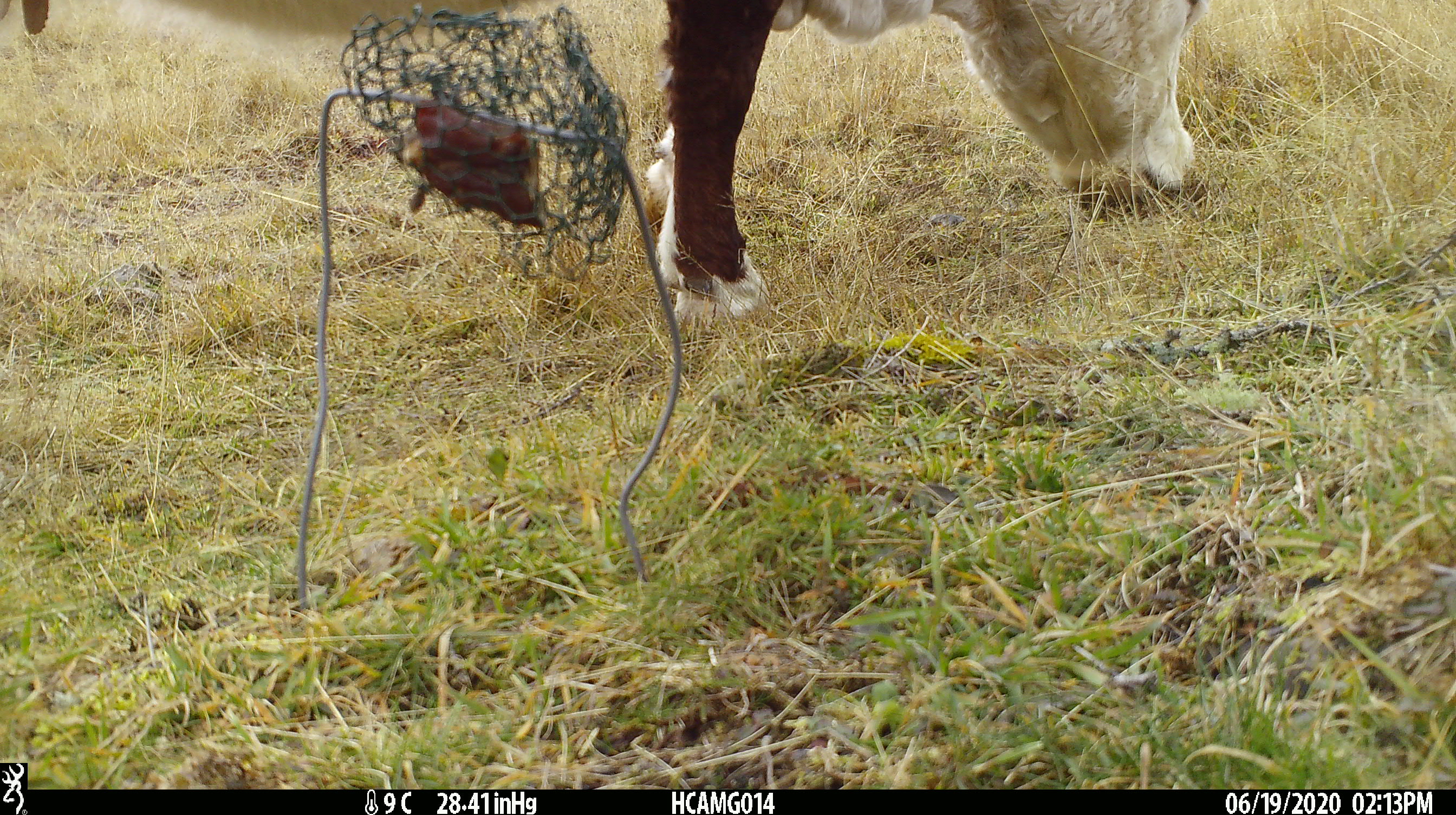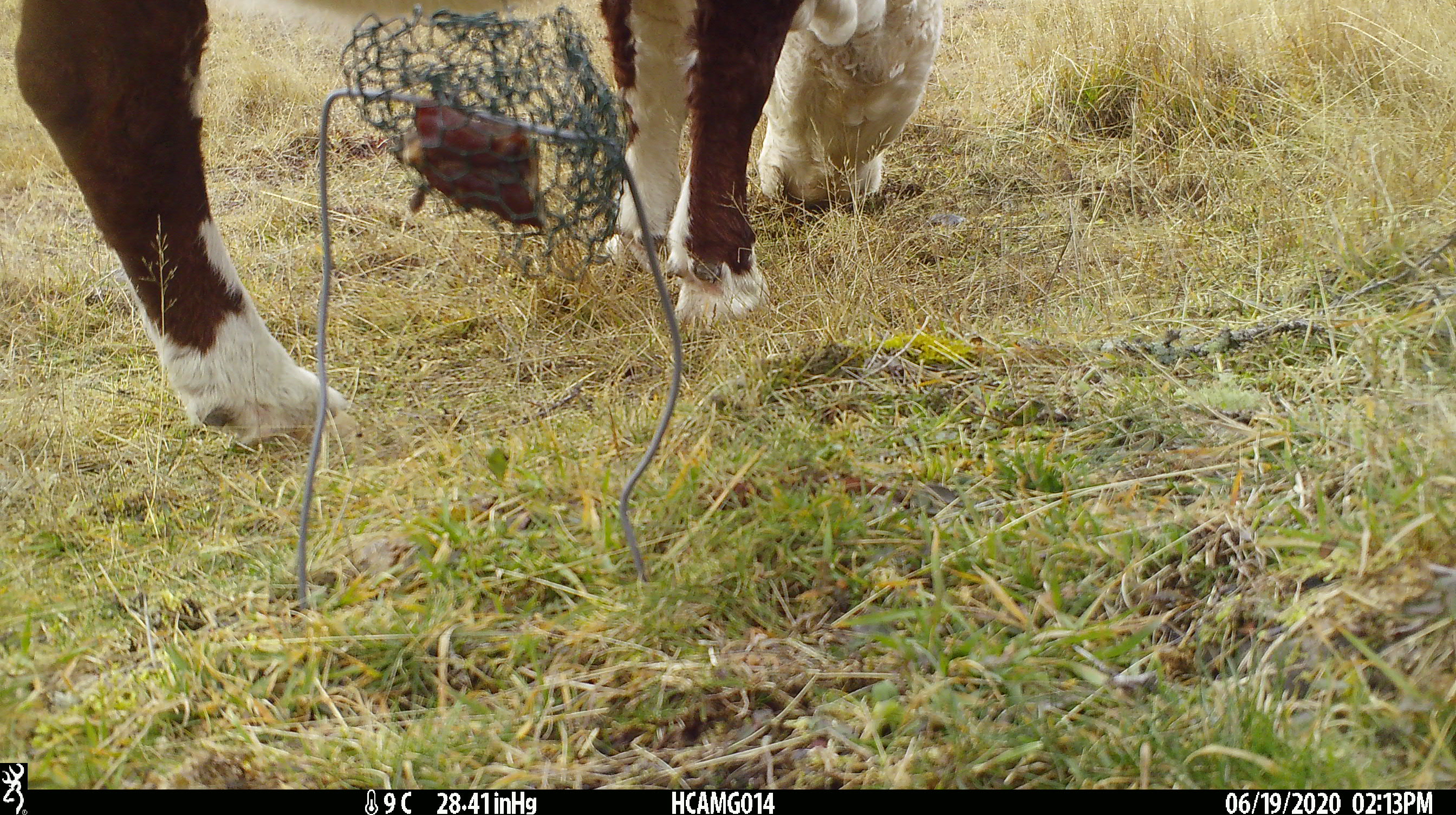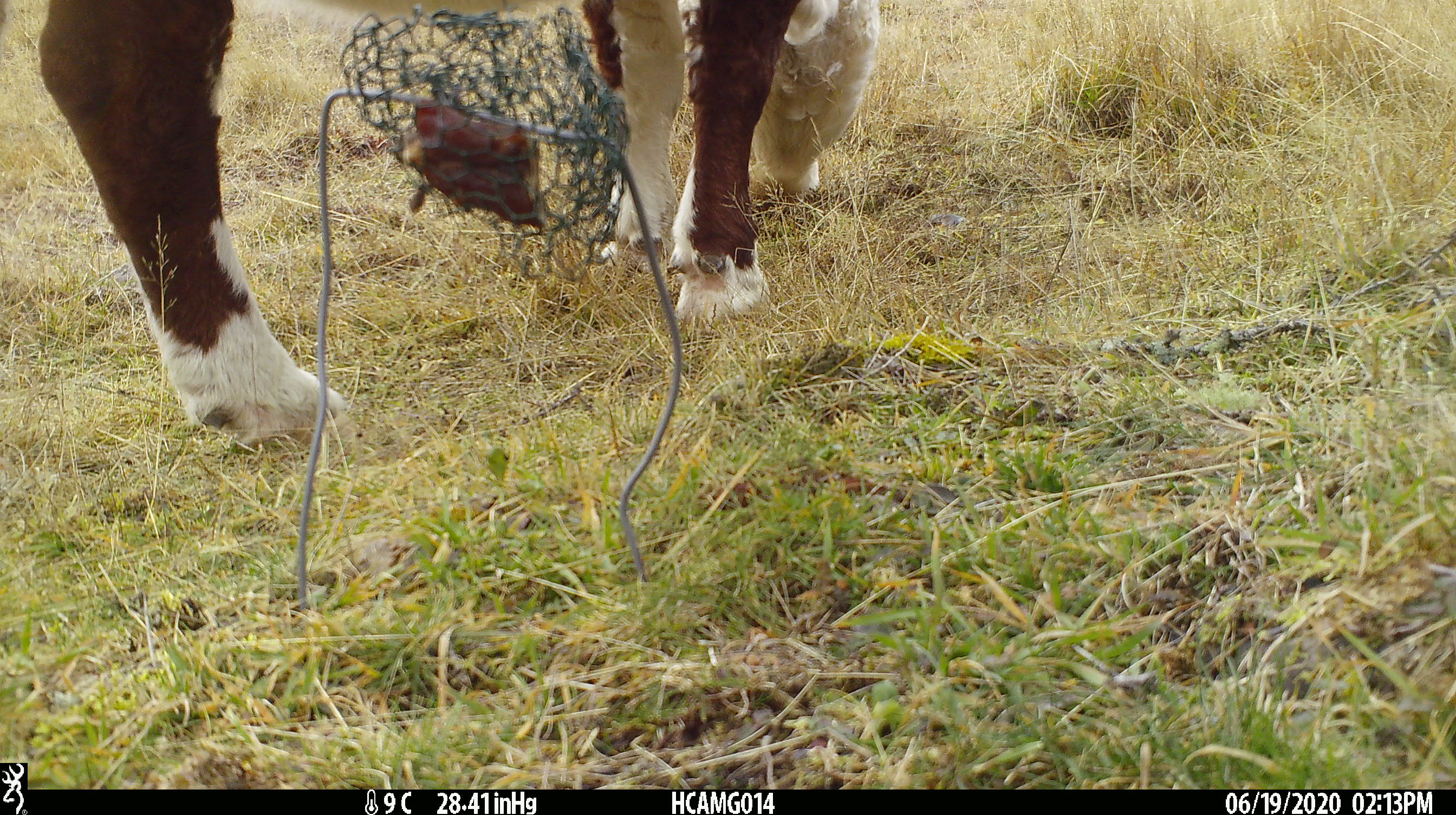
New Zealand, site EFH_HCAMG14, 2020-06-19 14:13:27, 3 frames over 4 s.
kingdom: Animalia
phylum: Chordata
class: Mammalia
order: Artiodactyla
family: Bovidae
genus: Bos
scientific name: Bos taurus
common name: domestic cow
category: cow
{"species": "cow (domestic cow) (Bos taurus)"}